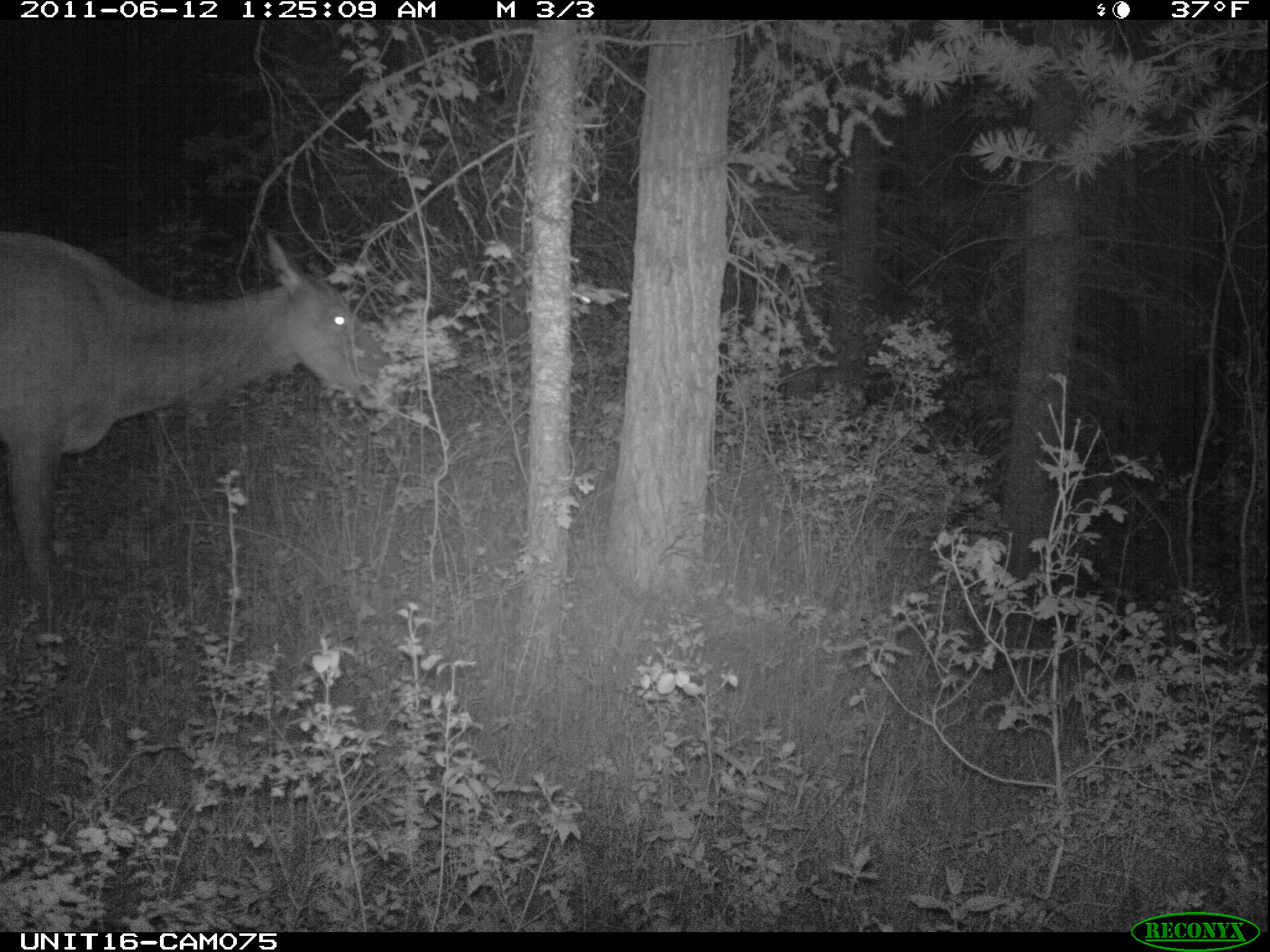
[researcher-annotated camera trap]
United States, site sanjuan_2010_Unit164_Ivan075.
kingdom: Animalia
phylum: Chordata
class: Mammalia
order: Artiodactyla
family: Cervidae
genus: Cervus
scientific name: Cervus elaphus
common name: red deer